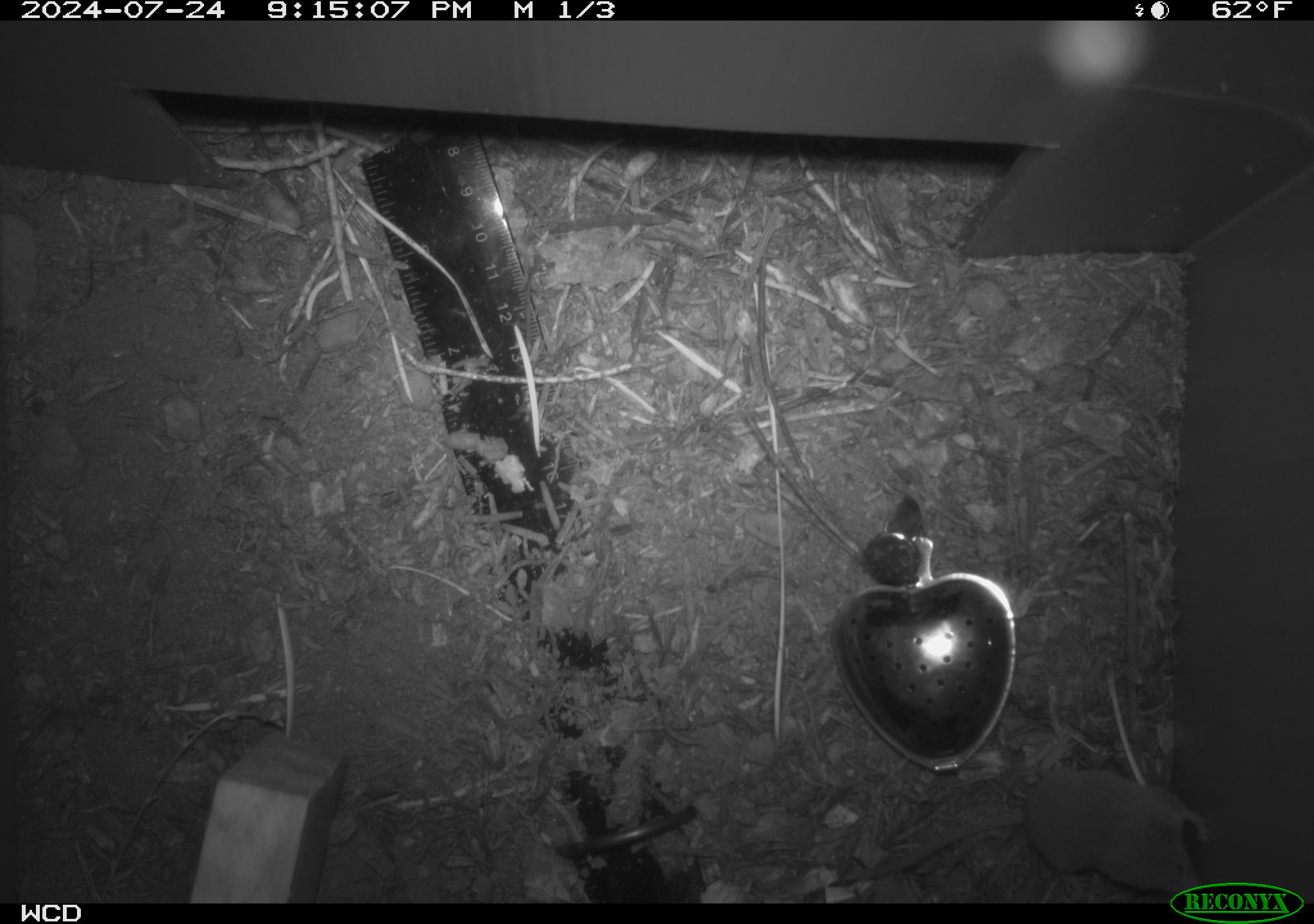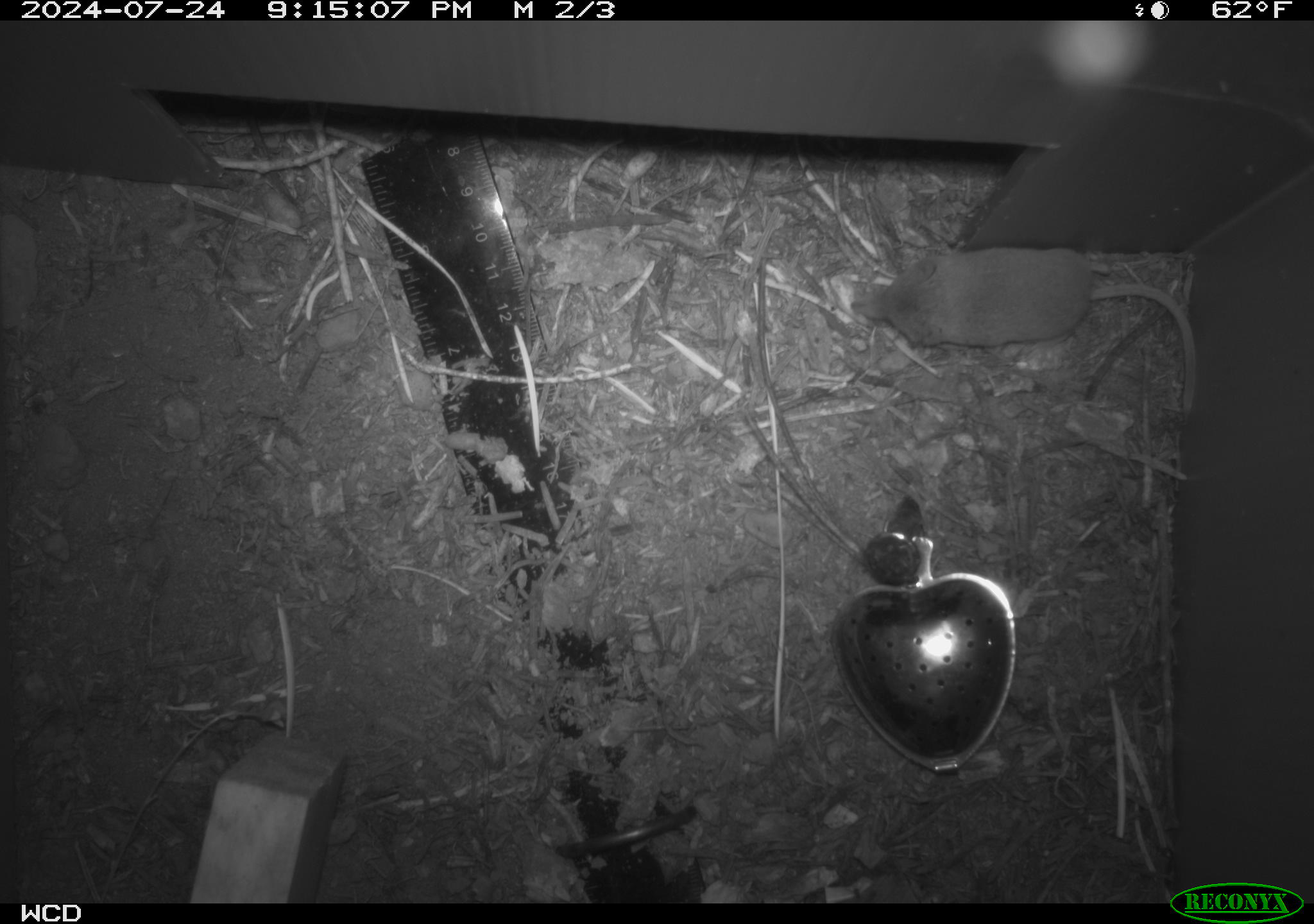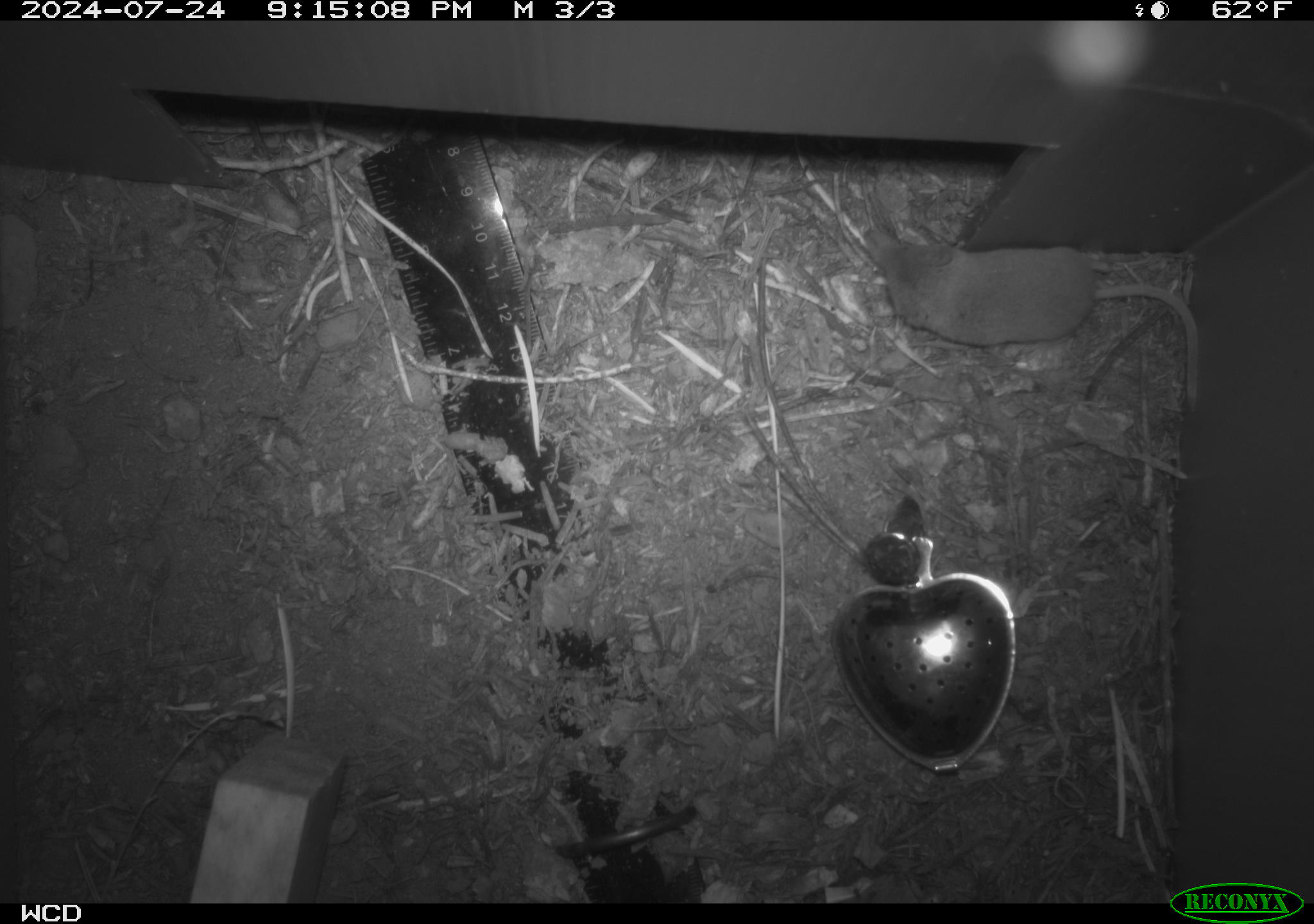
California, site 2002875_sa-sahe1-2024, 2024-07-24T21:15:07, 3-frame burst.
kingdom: Animalia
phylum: Chordata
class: Mammalia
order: Eulipotyphla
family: Soricidae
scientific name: Soricidae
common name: shrews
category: soricidae family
Soricidae family (shrews) (Soricidae).